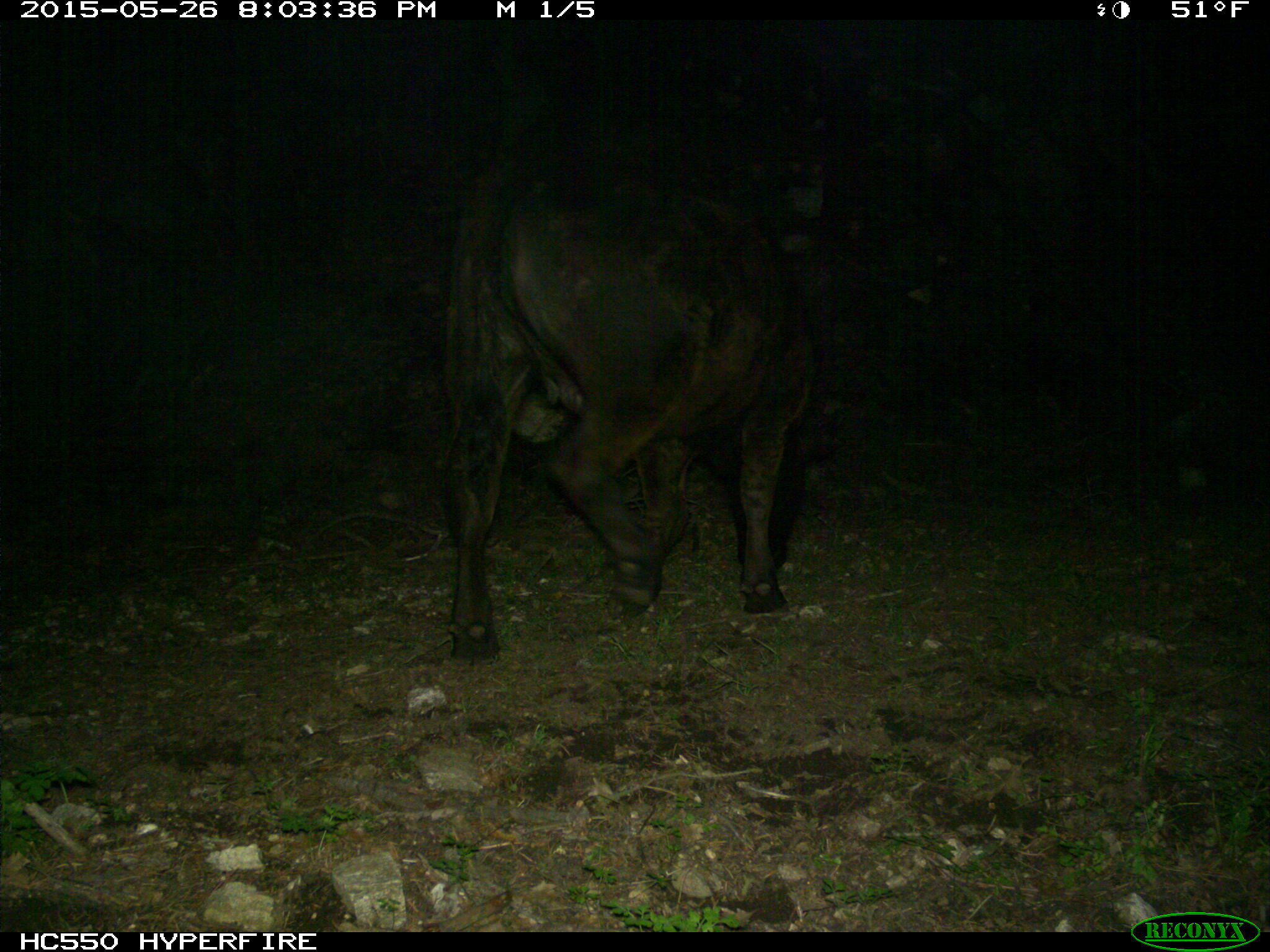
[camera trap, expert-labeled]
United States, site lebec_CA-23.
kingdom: Animalia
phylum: Chordata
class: Mammalia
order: Artiodactyla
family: Bovidae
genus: Bos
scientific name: Bos taurus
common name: domestic cow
Bos taurus (domestic cow).